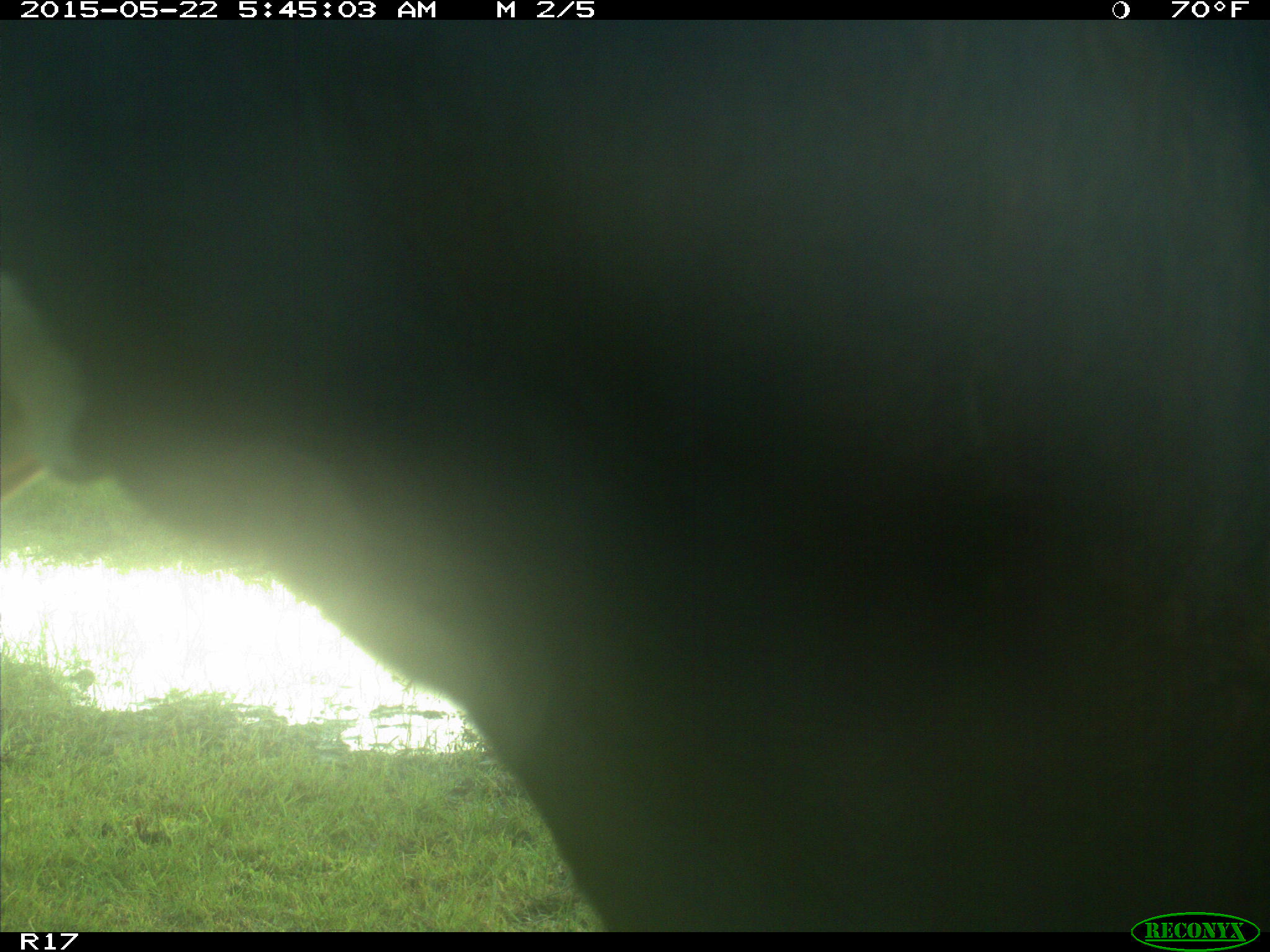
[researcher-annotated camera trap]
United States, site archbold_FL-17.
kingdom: Animalia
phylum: Chordata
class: Mammalia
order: Artiodactyla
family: Bovidae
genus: Bos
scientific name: Bos taurus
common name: domestic cow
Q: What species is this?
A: Bos taurus (domestic cow).